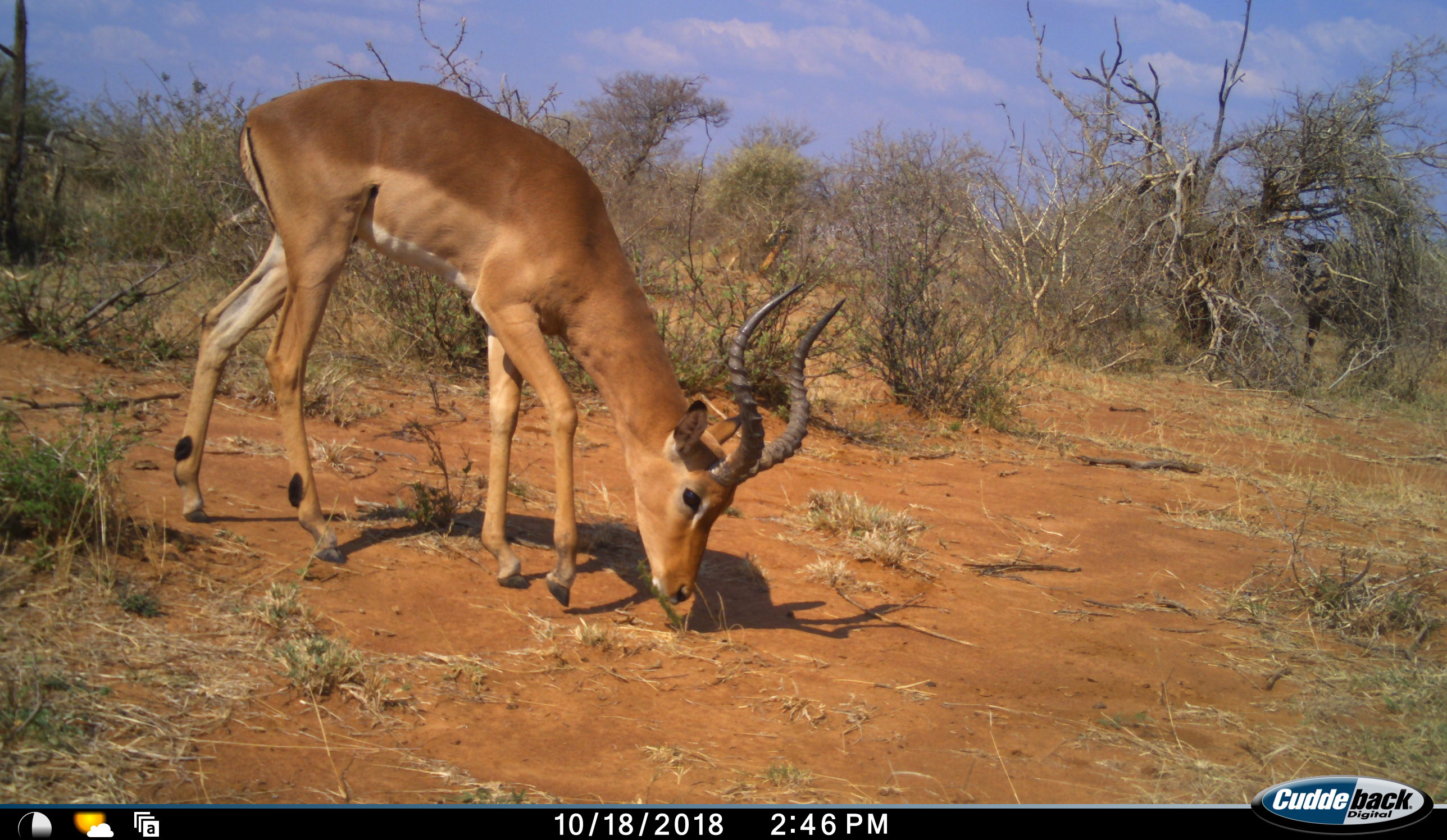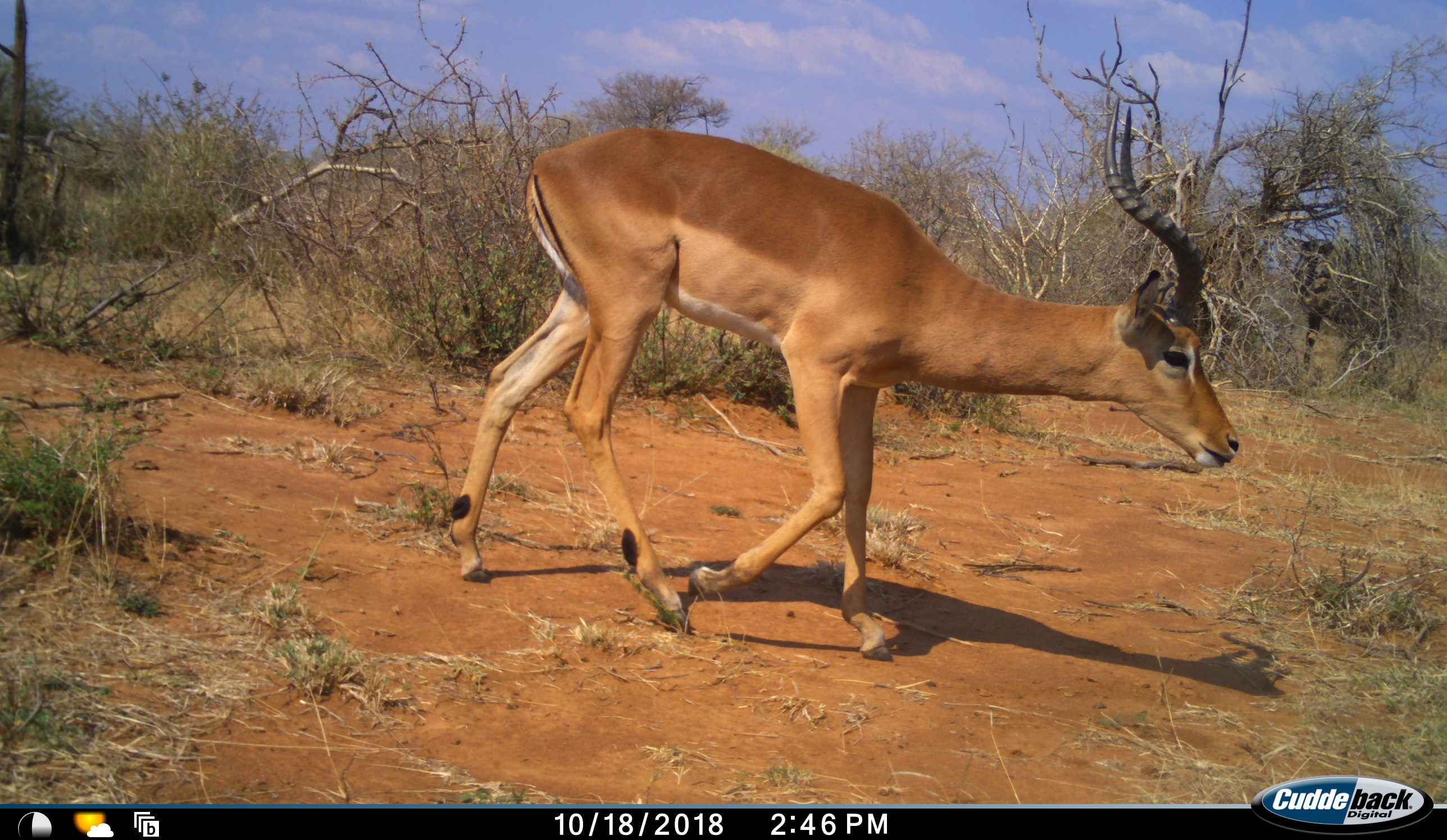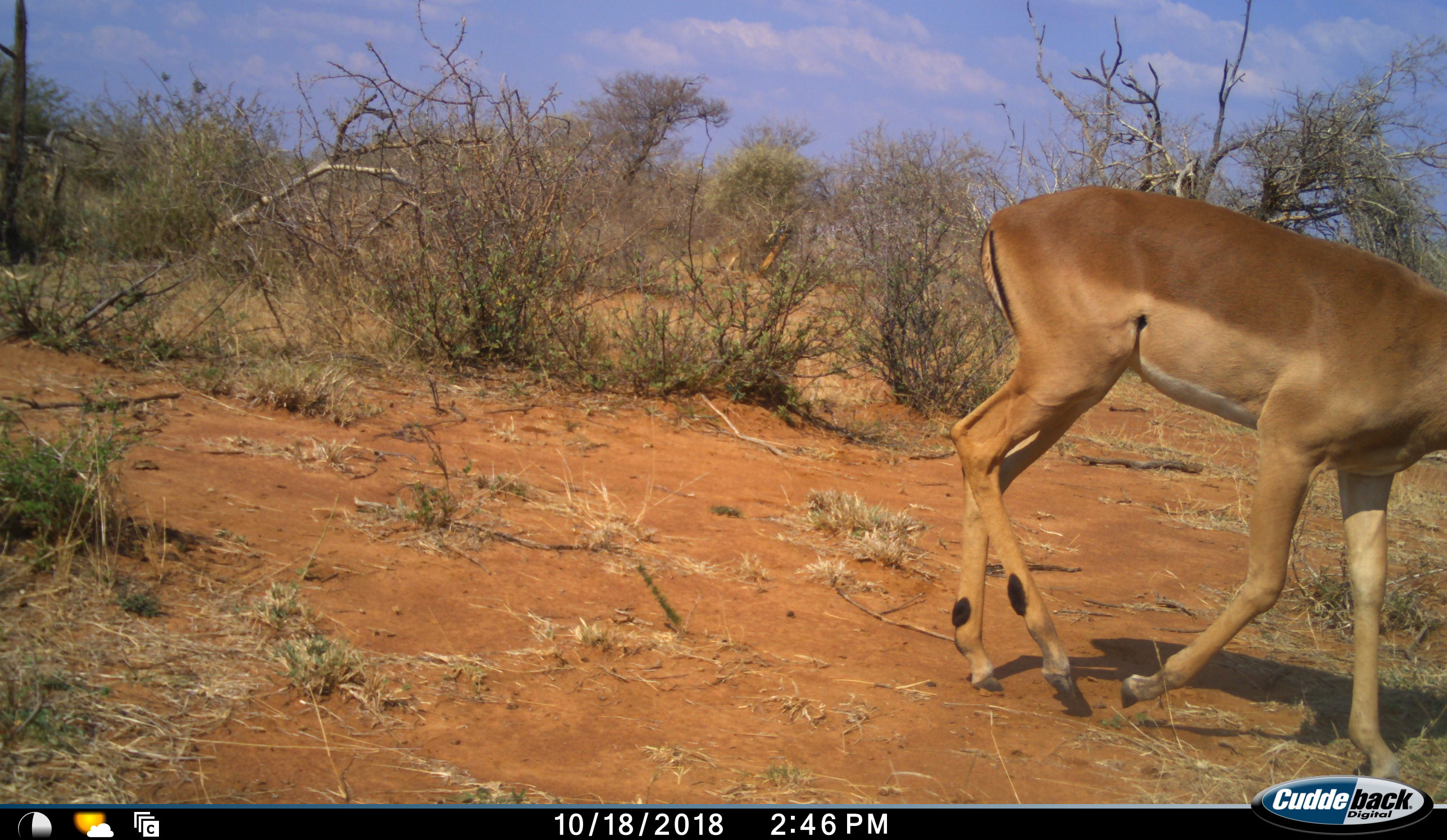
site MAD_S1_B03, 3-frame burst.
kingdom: Animalia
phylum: Chordata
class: Mammalia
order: Artiodactyla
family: Bovidae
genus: Aepyceros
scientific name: Aepyceros melampus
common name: impala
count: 1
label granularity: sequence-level